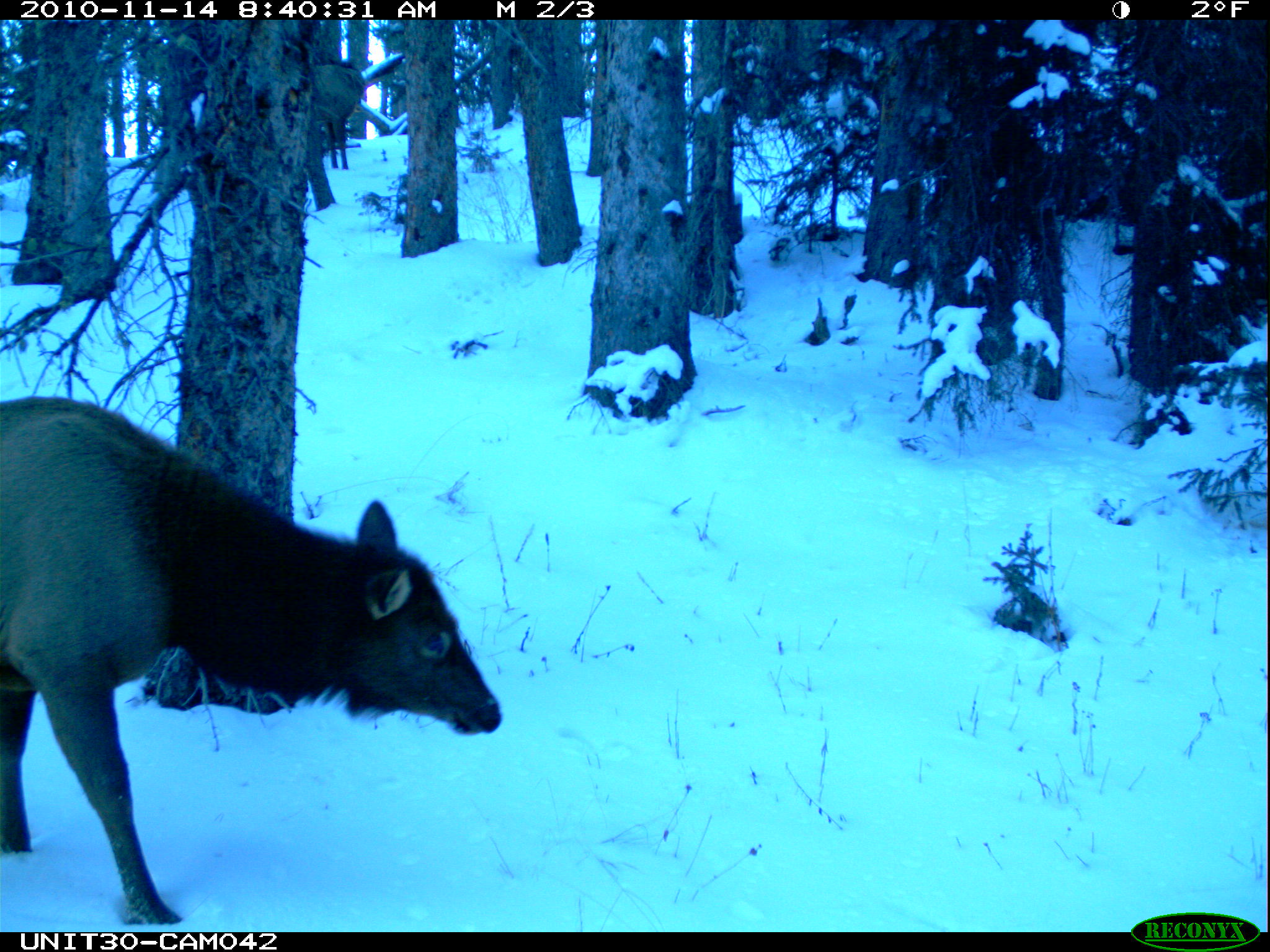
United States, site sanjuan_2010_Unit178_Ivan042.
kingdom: Animalia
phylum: Chordata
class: Mammalia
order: Artiodactyla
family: Cervidae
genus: Cervus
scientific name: Cervus elaphus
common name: red deer